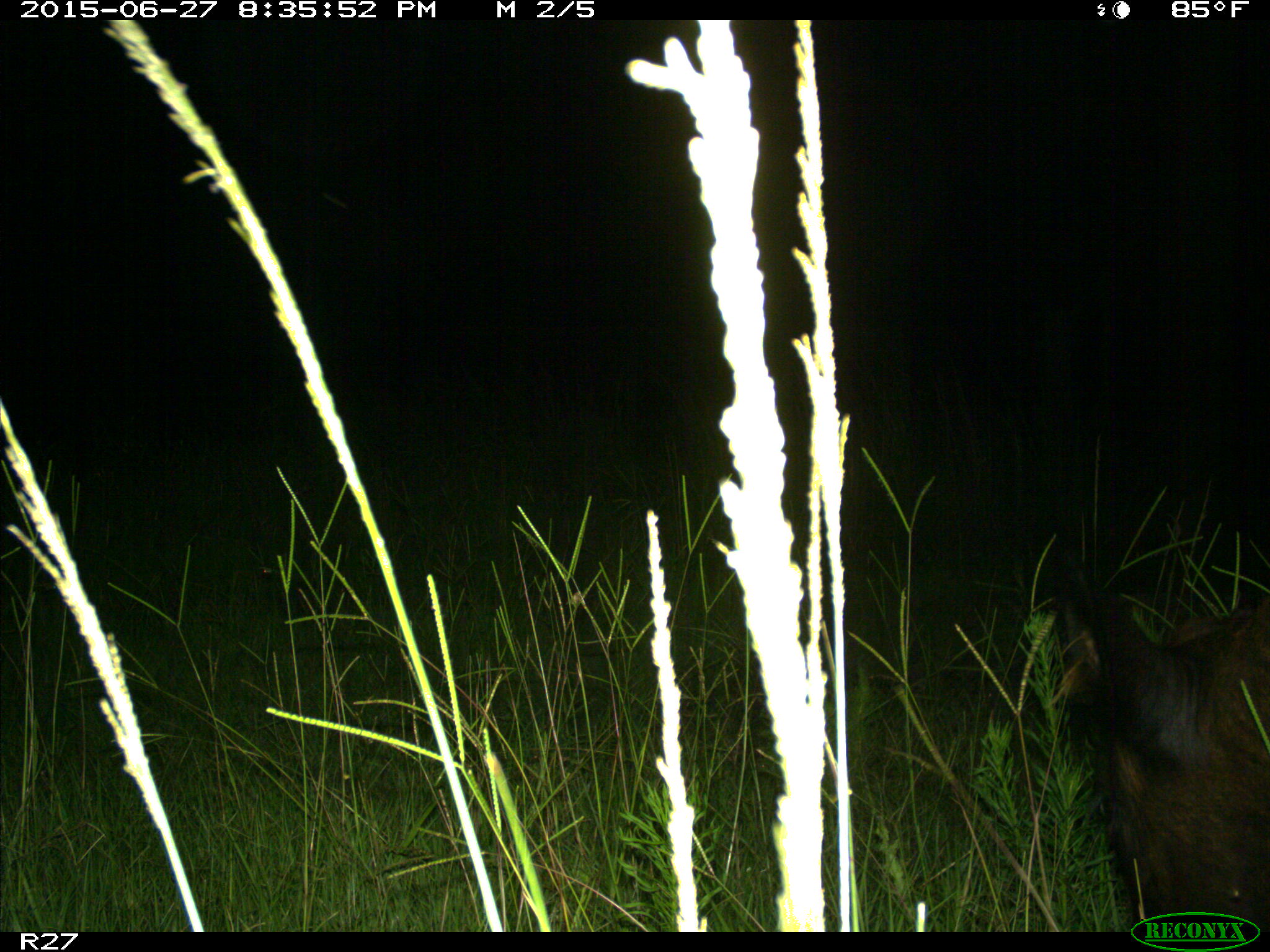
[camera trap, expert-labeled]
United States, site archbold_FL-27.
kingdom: Animalia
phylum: Chordata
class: Mammalia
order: Artiodactyla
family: Bovidae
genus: Bos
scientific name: Bos taurus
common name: domestic cow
Bos taurus (domestic cow).